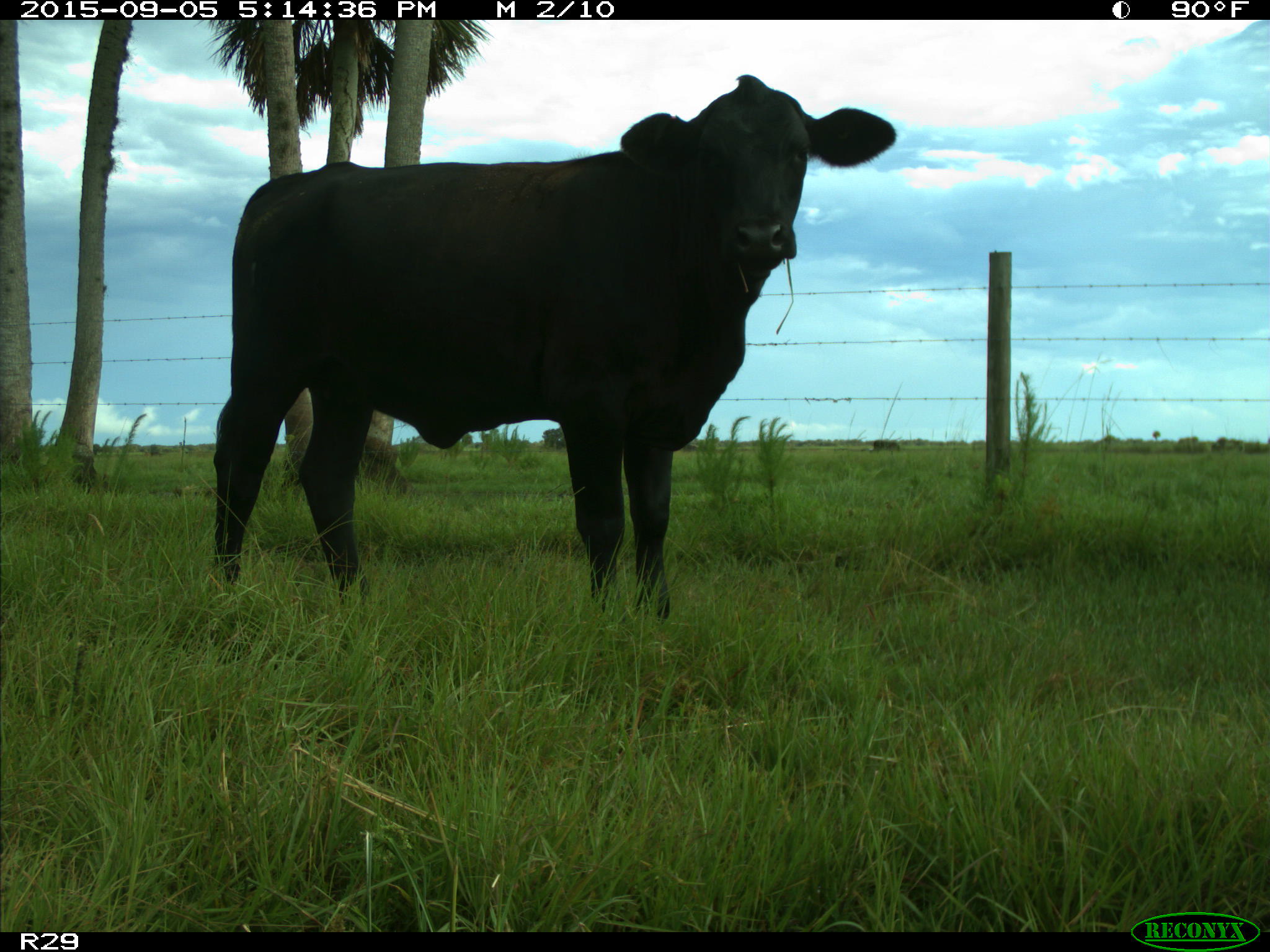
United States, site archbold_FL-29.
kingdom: Animalia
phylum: Chordata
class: Mammalia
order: Artiodactyla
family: Bovidae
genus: Bos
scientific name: Bos taurus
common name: domestic cow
Bos taurus (domestic cow).